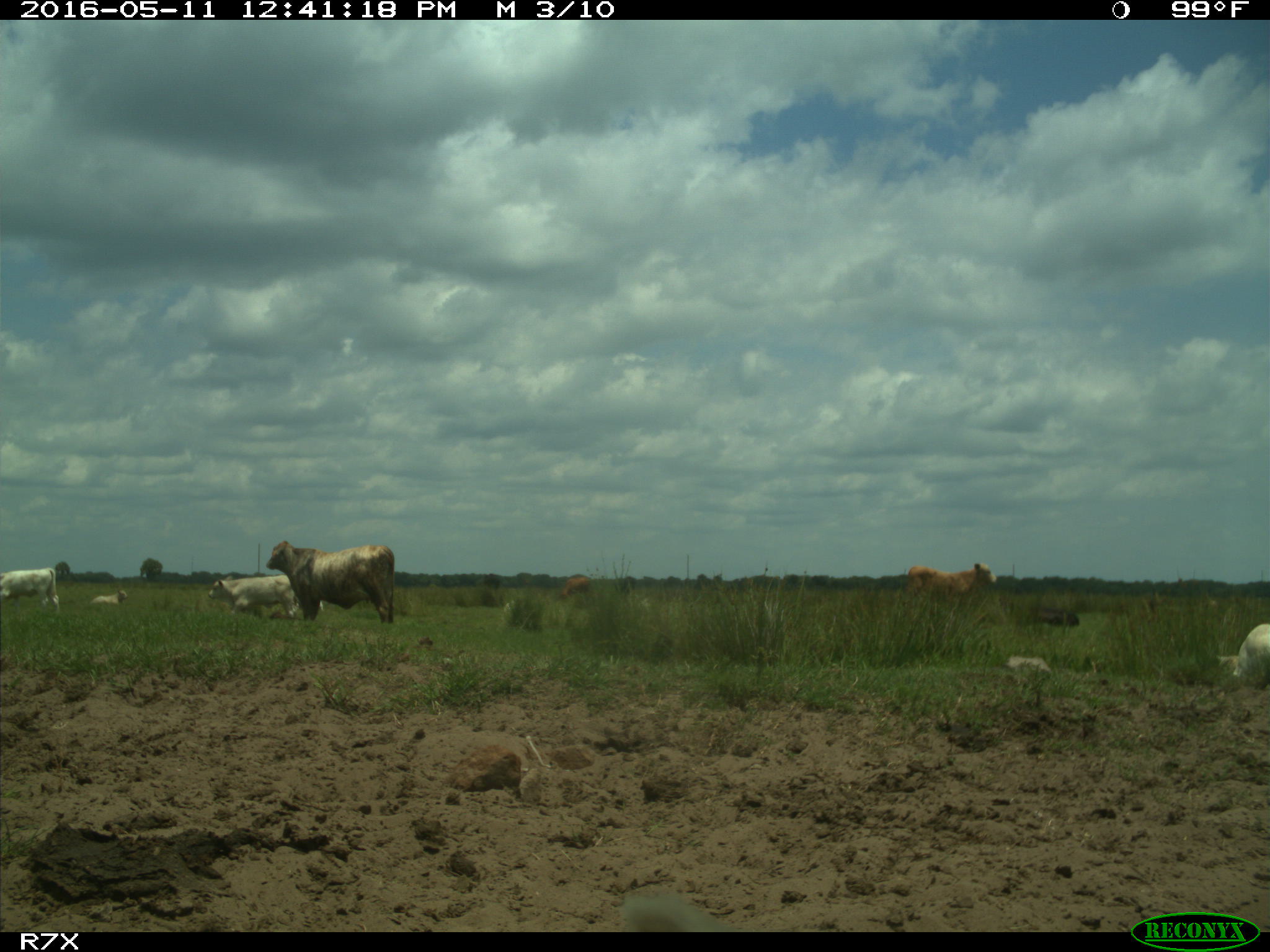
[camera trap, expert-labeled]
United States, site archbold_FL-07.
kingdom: Animalia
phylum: Chordata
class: Mammalia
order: Artiodactyla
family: Bovidae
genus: Bos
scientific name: Bos taurus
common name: domestic cow